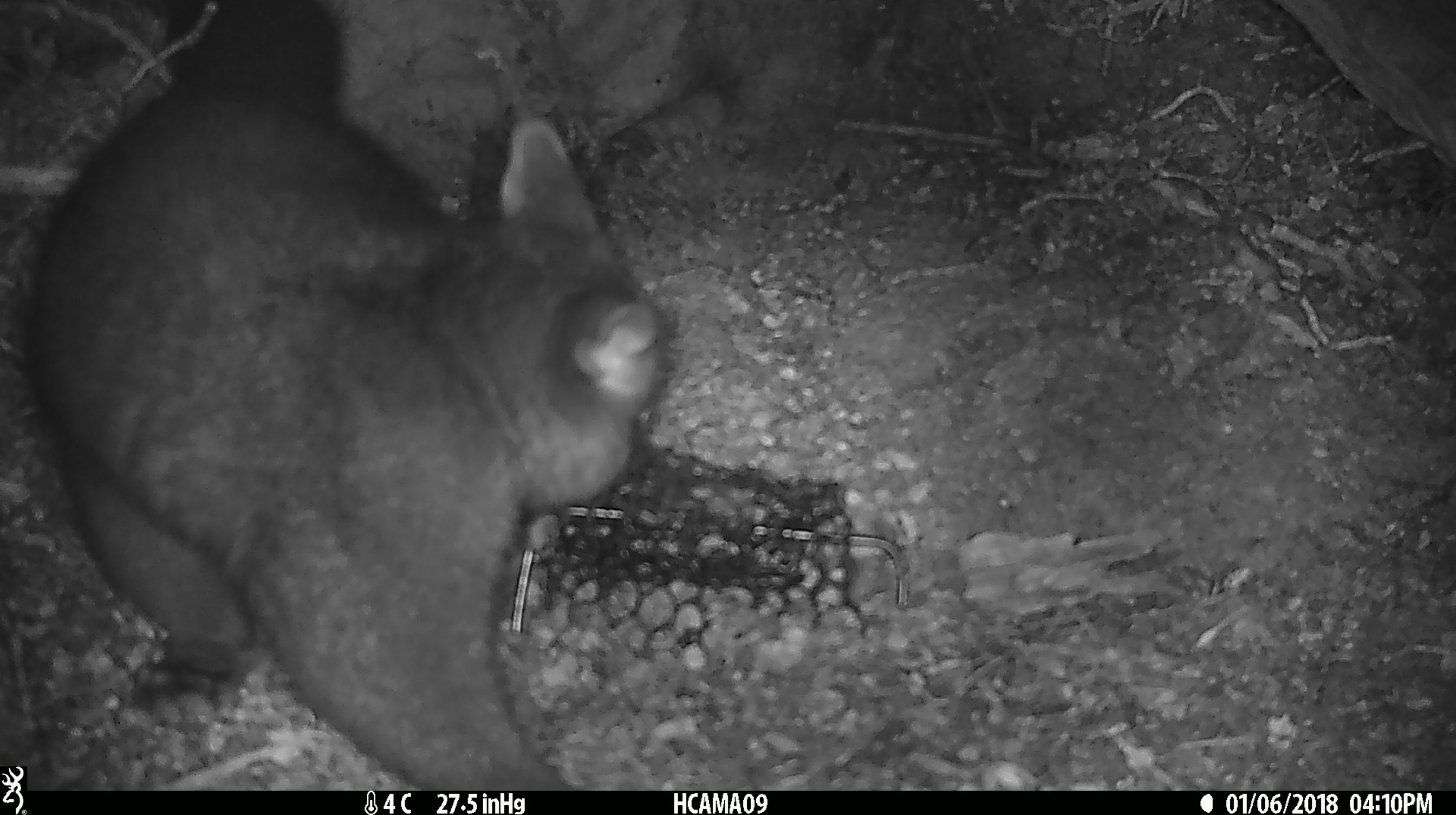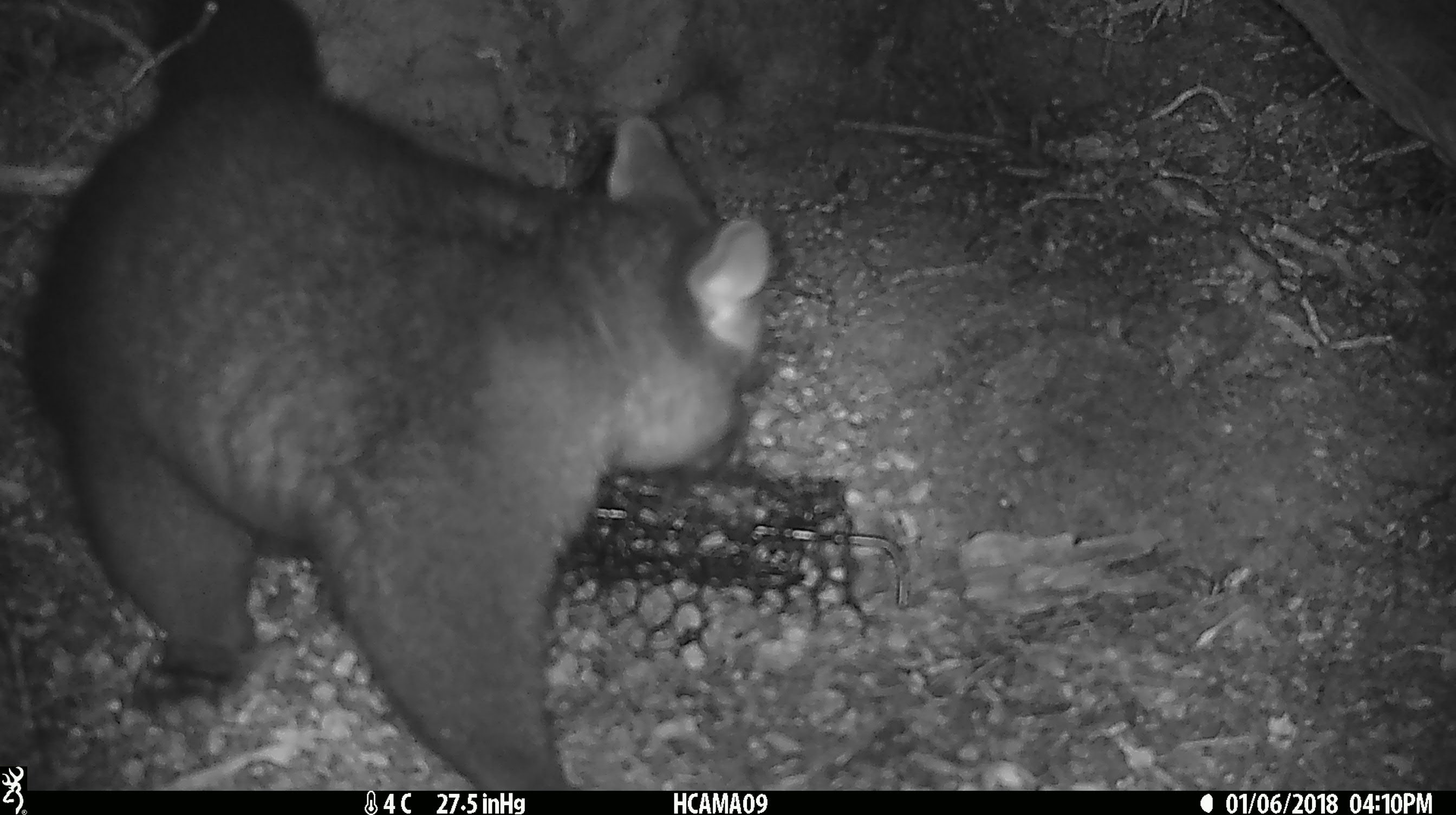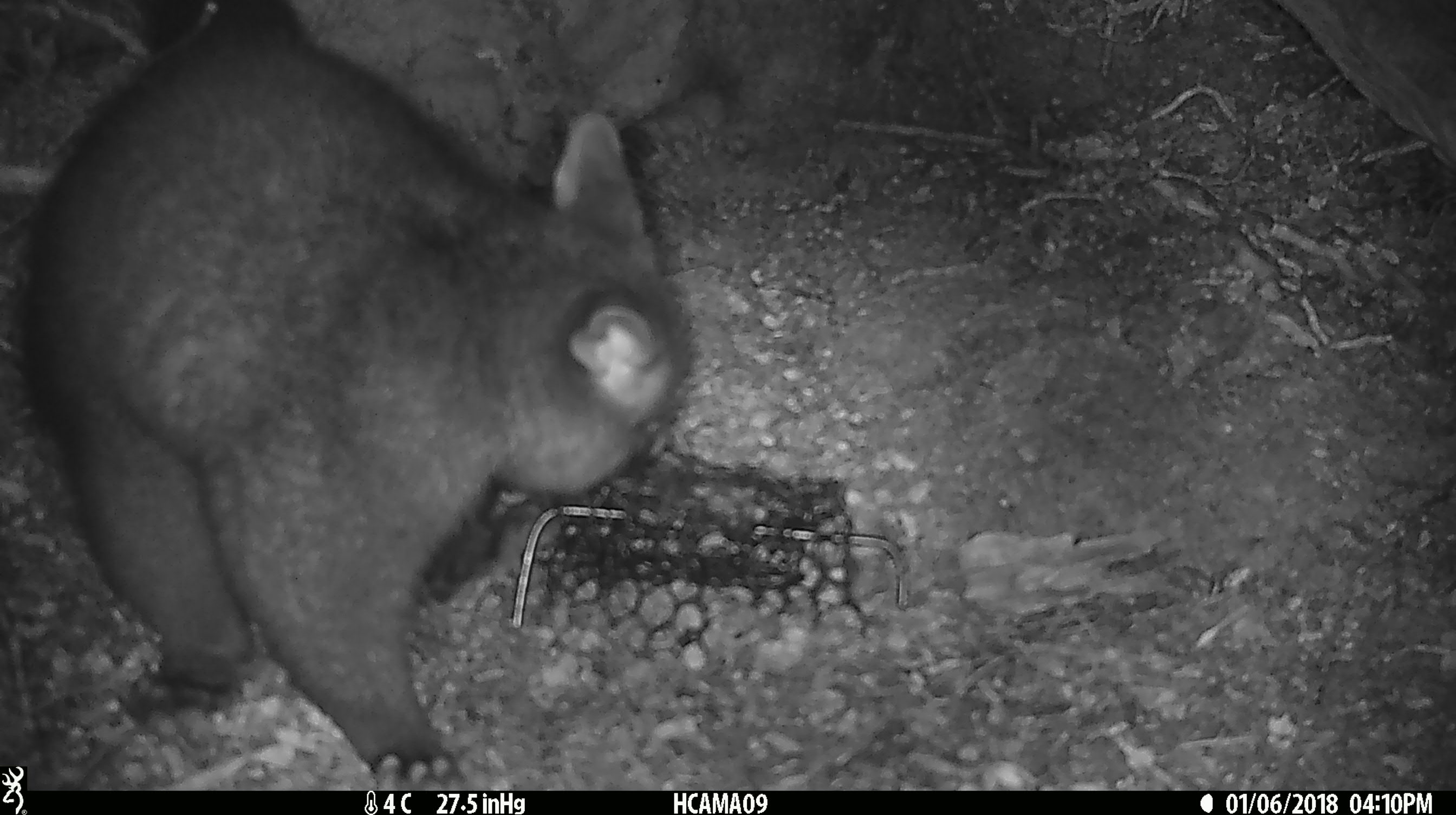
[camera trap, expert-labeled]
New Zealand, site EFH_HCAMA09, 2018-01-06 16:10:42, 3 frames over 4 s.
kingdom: Animalia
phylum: Chordata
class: Mammalia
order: Diprotodontia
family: Phalangeridae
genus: Trichosurus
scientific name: Trichosurus vulpecula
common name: common brushtail possum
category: possum